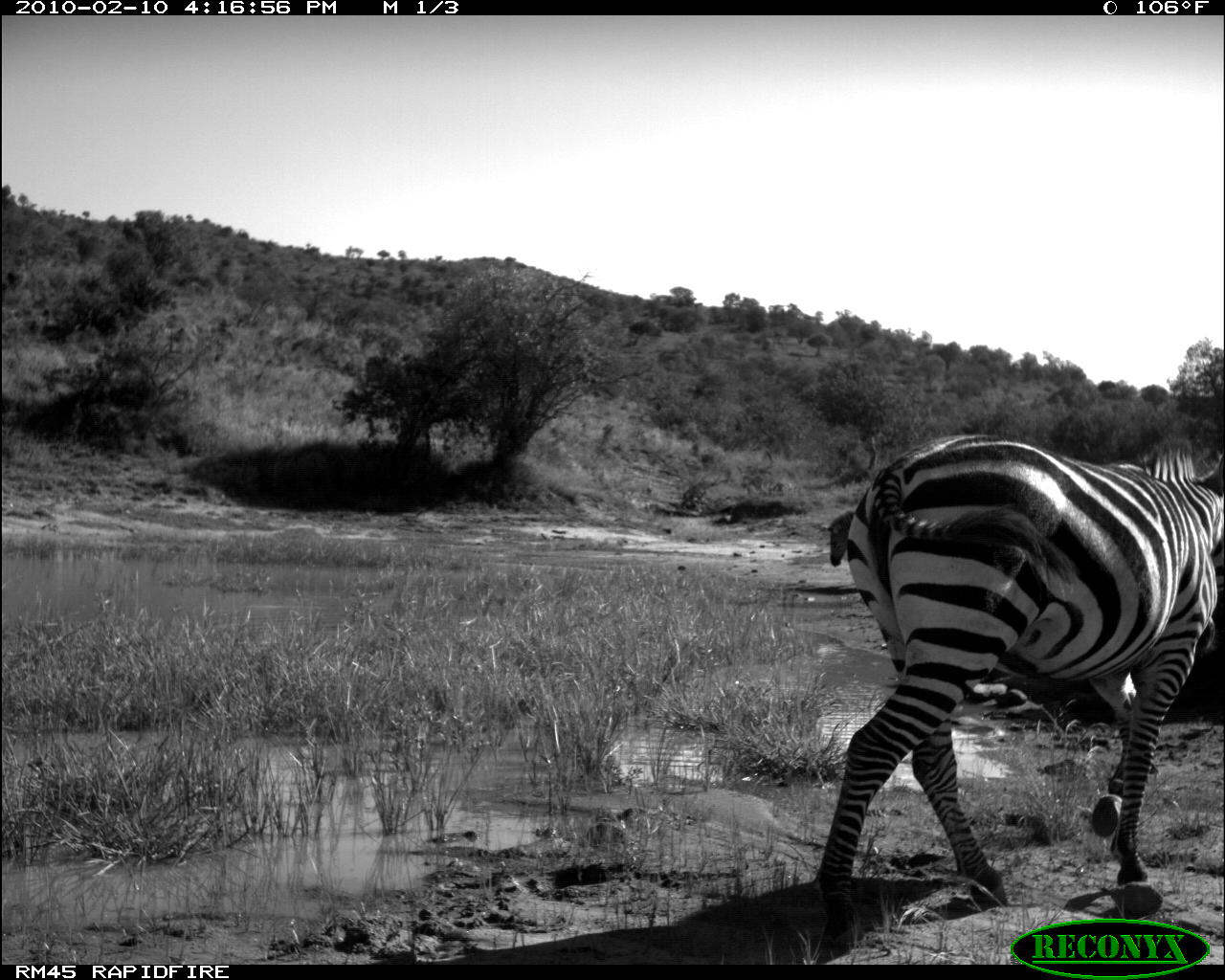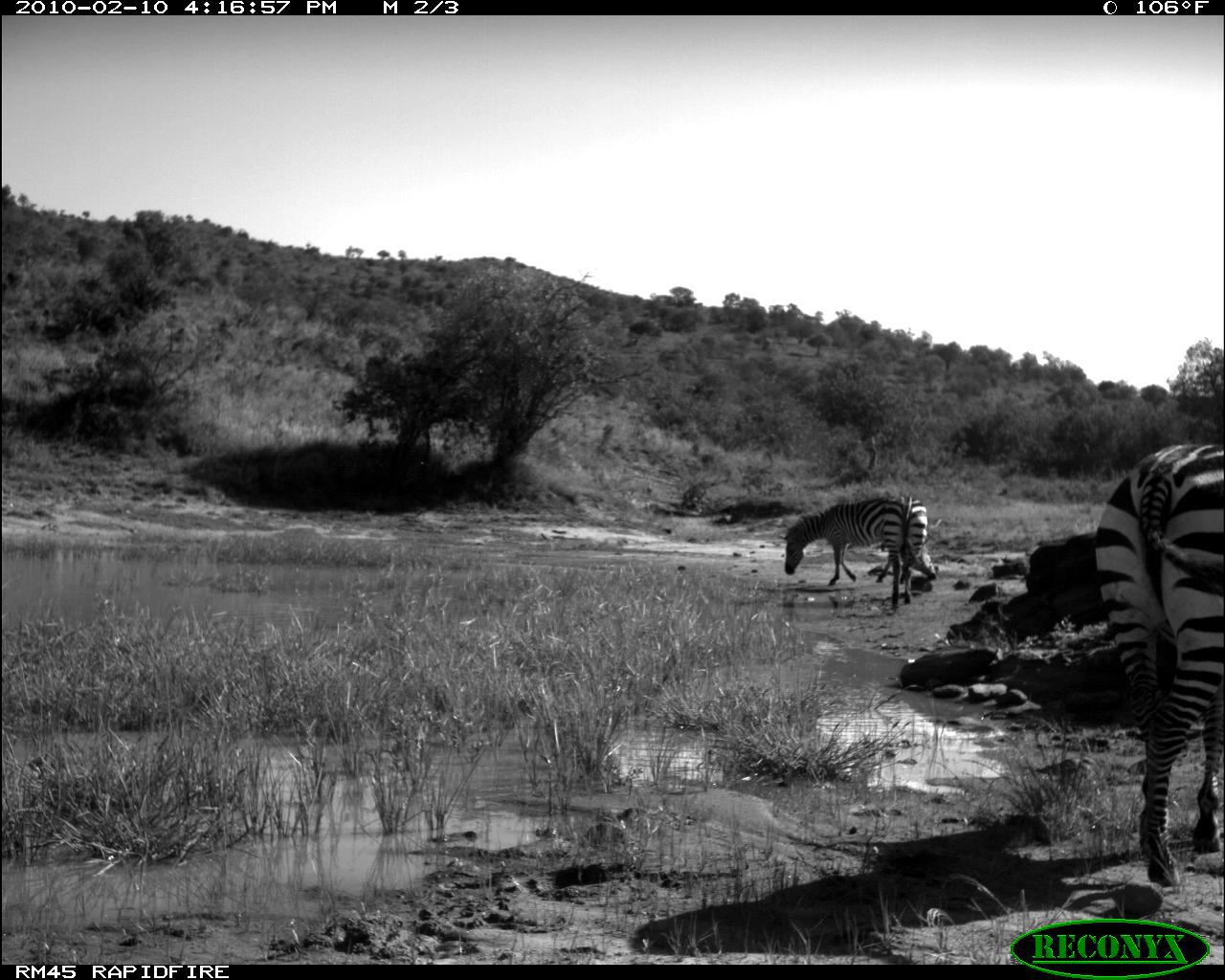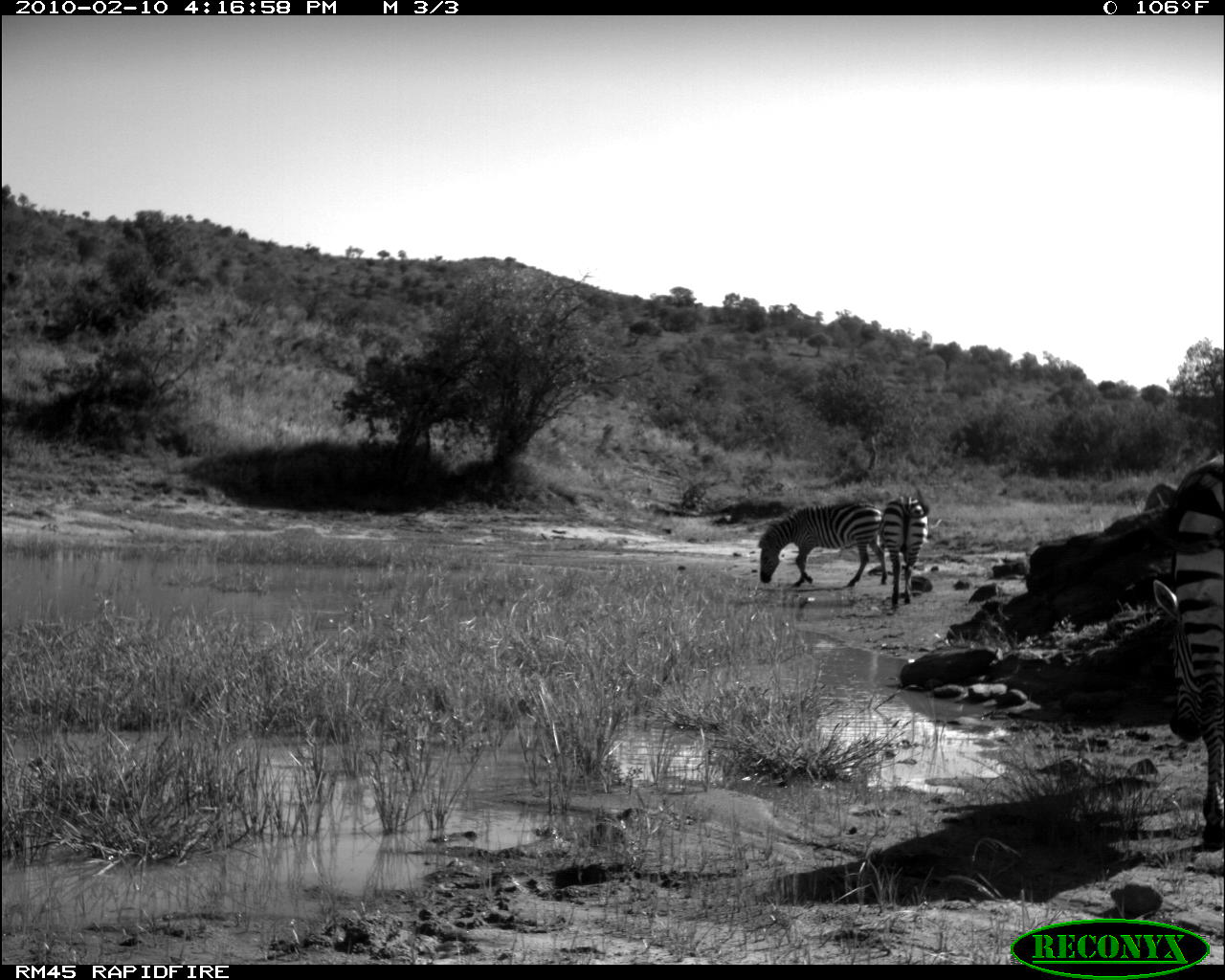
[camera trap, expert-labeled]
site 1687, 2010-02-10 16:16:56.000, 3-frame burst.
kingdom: Animalia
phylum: Chordata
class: Mammalia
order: Perissodactyla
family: Equidae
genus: Equus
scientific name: Equus quagga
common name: plains zebra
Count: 1.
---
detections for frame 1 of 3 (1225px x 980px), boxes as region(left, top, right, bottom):
equus quagga: region(811, 434, 1223, 946); region(827, 510, 856, 567)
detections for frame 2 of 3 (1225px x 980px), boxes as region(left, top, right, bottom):
equus quagga: region(1093, 444, 1223, 888); region(784, 496, 892, 586); region(881, 488, 937, 607)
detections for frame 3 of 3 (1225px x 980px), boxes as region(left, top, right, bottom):
equus quagga: region(1153, 451, 1225, 843); region(756, 500, 887, 586); region(881, 492, 930, 607)